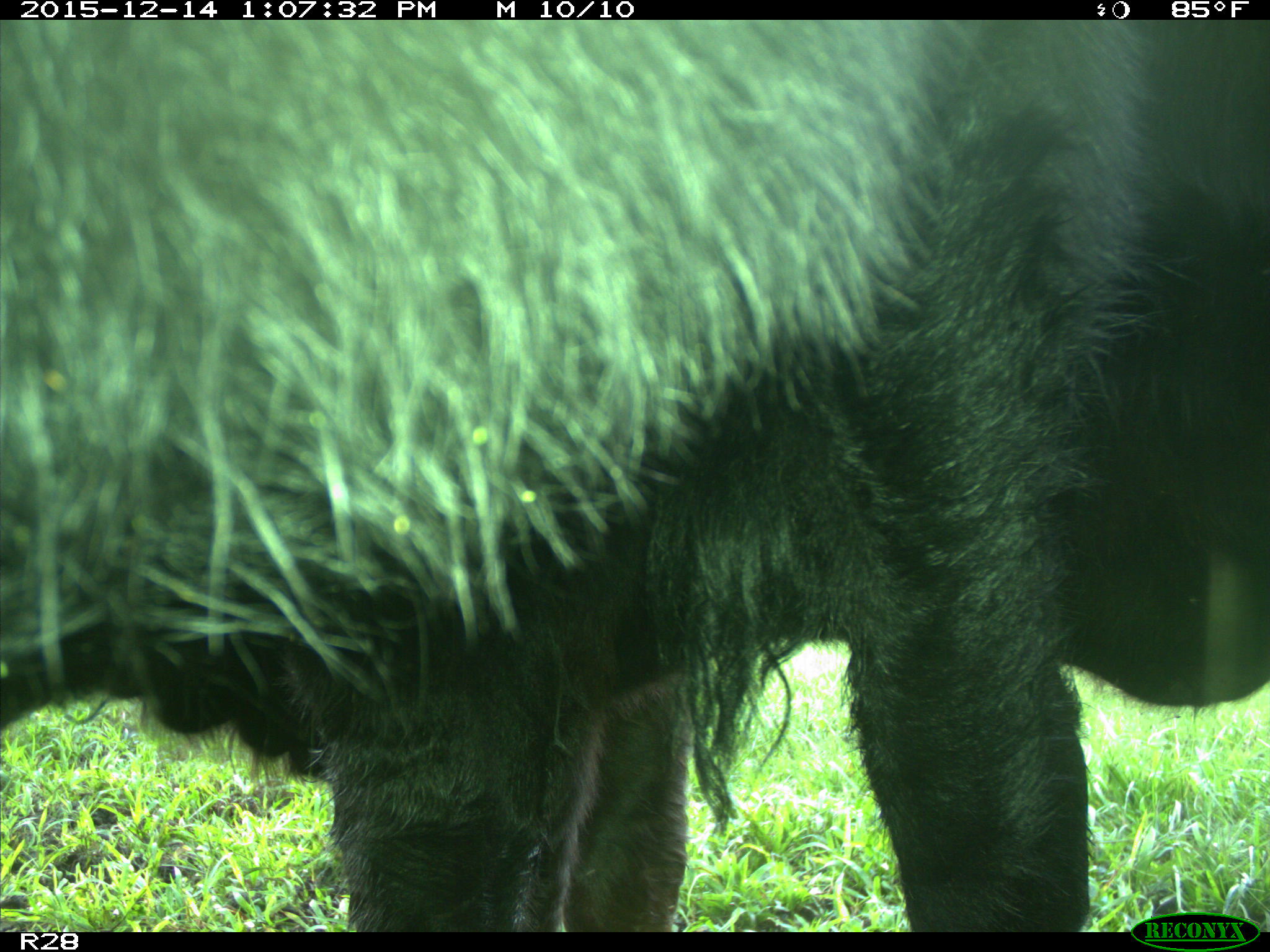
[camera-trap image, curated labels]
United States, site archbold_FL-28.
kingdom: Animalia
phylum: Chordata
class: Mammalia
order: Artiodactyla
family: Bovidae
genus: Bos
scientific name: Bos taurus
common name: domestic cow